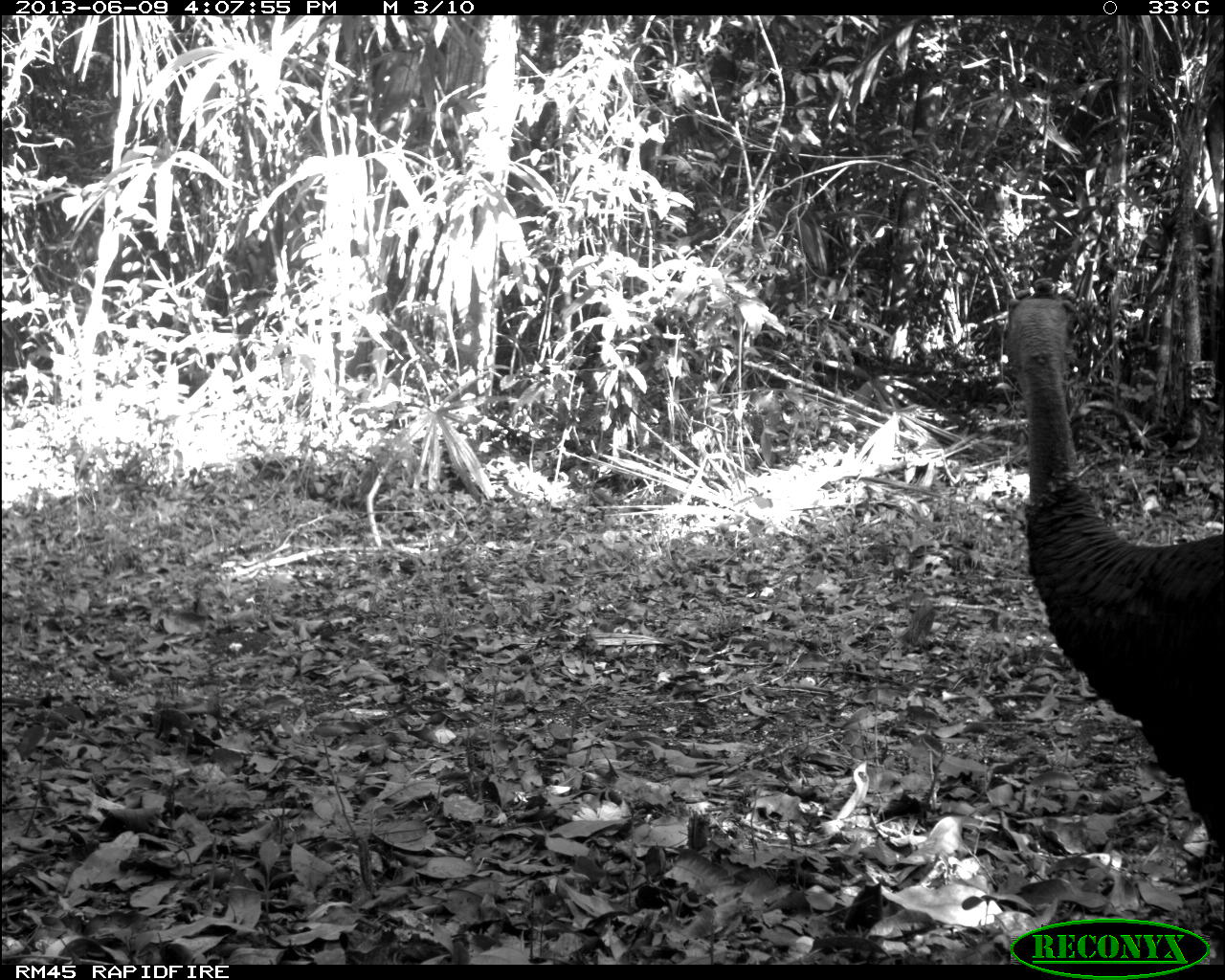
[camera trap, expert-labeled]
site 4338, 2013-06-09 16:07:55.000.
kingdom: Animalia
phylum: Chordata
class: Aves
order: Galliformes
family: Phasianidae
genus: Meleagris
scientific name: Meleagris ocellata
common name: ocellated turkey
Meleagris ocellata (ocellated turkey), count 1, sex male.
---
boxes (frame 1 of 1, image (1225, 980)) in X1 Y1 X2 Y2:
meleagris ocellata: 1005 294 1225 855